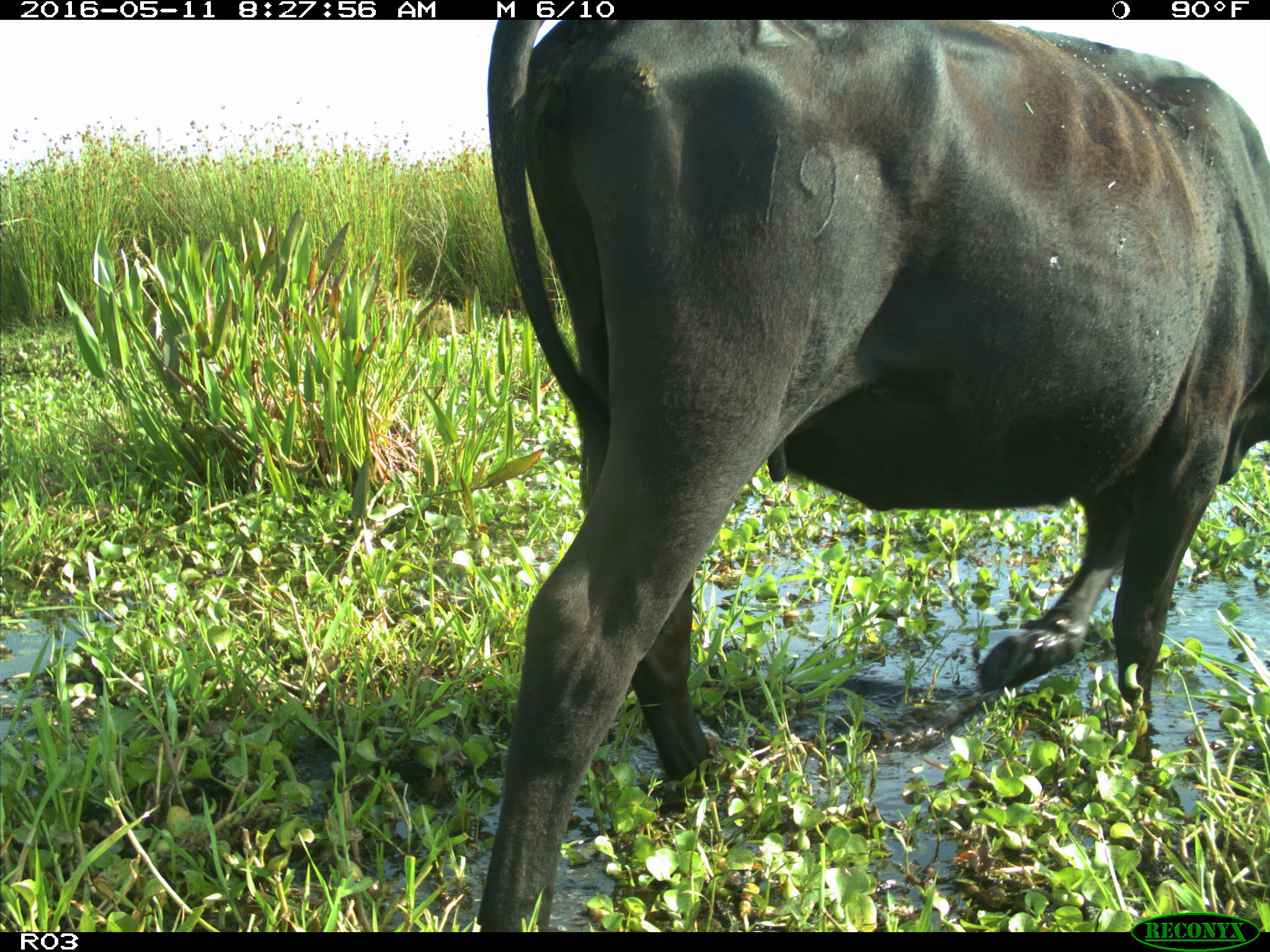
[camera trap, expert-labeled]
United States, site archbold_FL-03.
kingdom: Animalia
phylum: Chordata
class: Mammalia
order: Artiodactyla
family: Bovidae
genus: Bos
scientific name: Bos taurus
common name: domestic cow